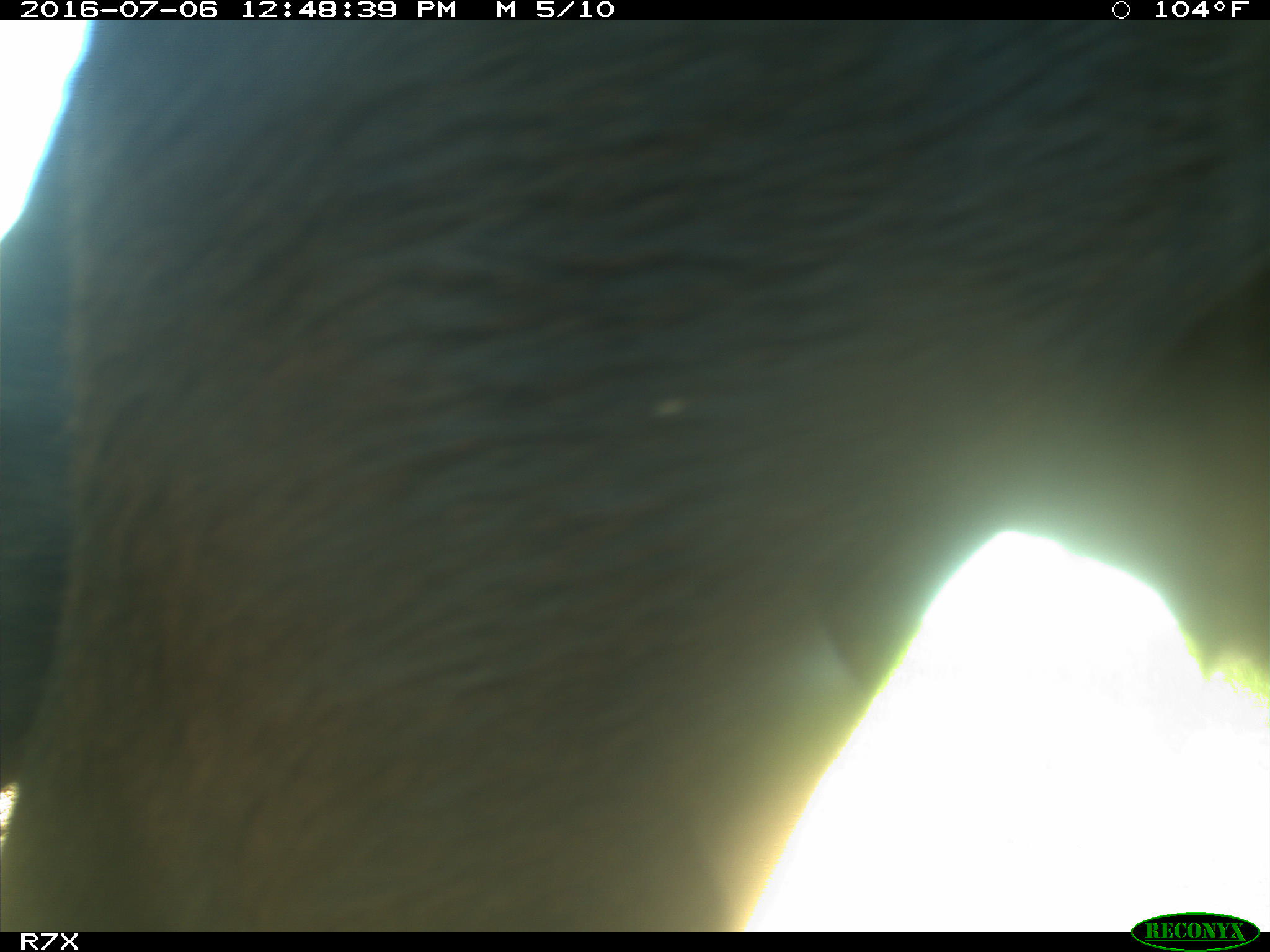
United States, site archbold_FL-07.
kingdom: Animalia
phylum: Chordata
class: Mammalia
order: Artiodactyla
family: Bovidae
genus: Bos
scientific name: Bos taurus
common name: domestic cow